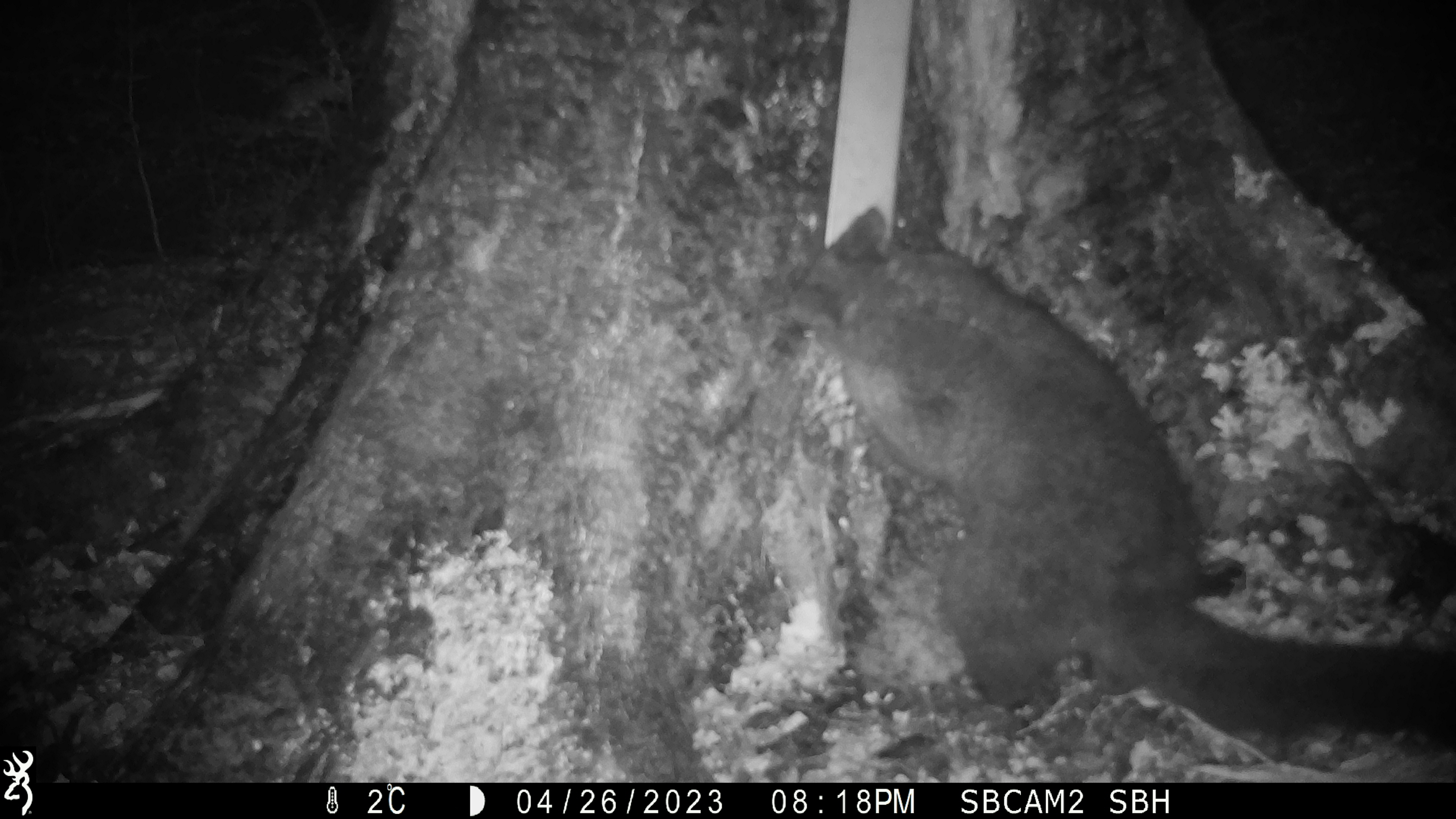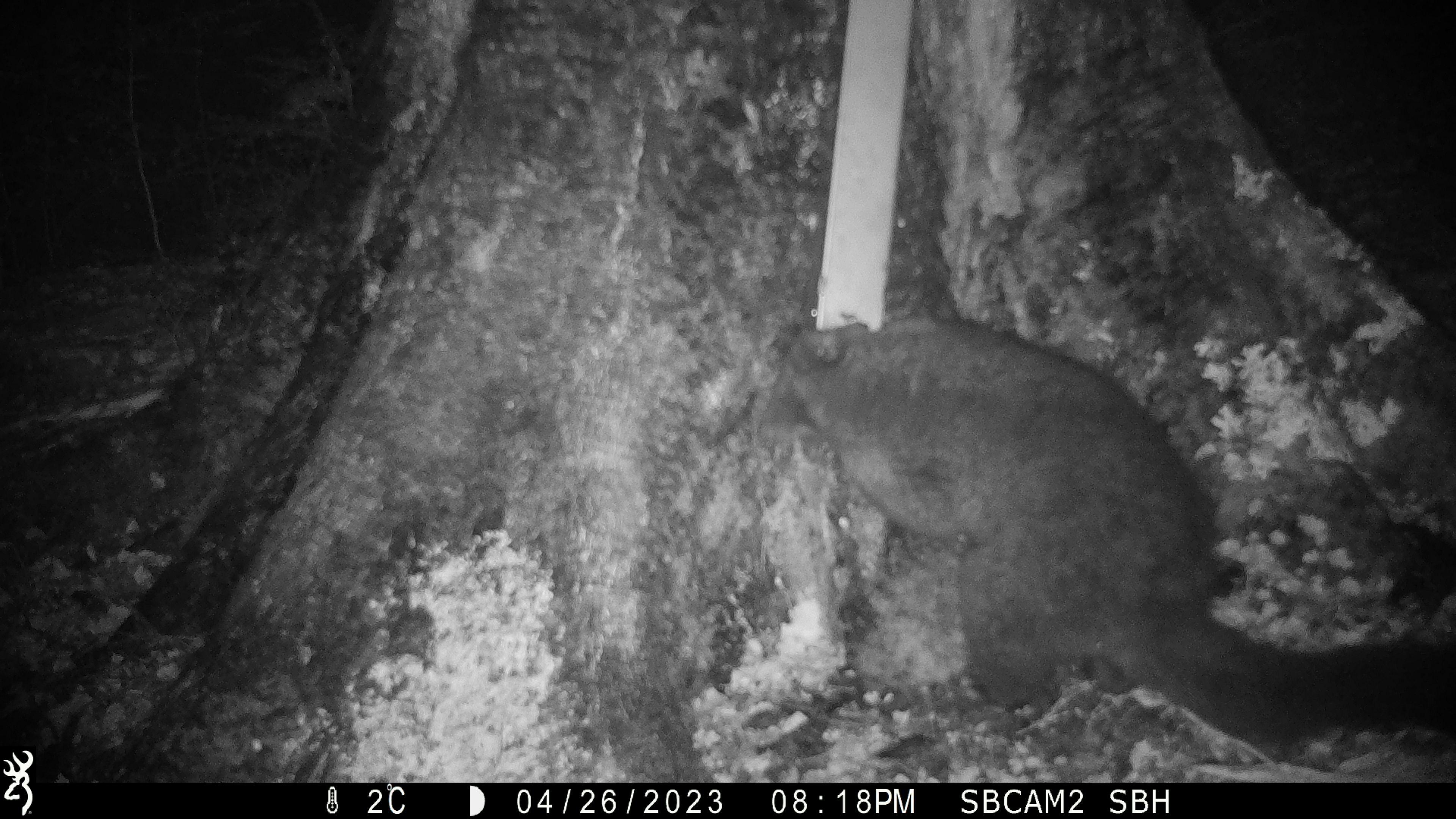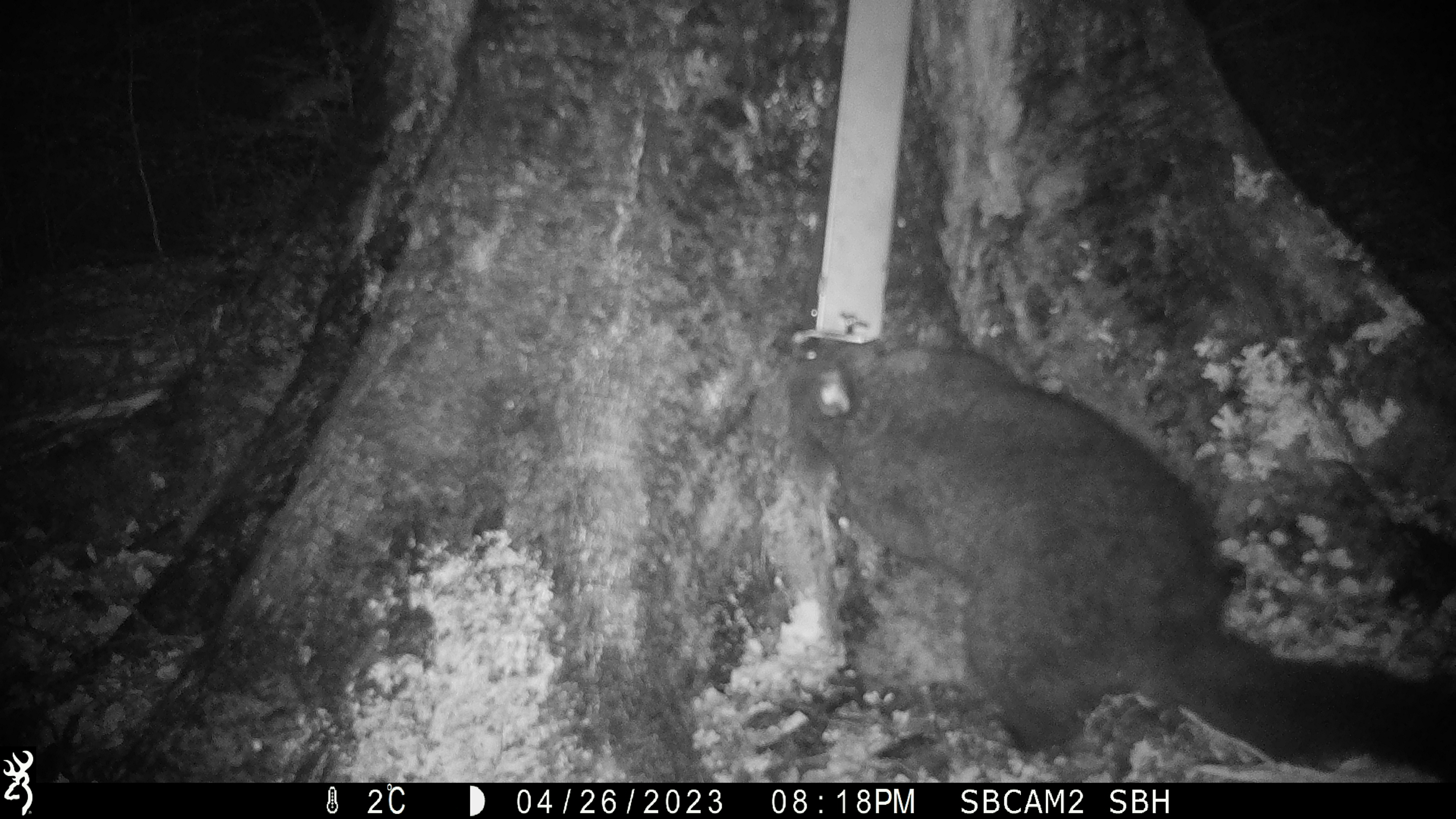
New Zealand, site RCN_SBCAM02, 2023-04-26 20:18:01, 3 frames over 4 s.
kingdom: Animalia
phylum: Chordata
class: Mammalia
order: Diprotodontia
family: Phalangeridae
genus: Trichosurus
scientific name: Trichosurus vulpecula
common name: common brushtail possum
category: possum